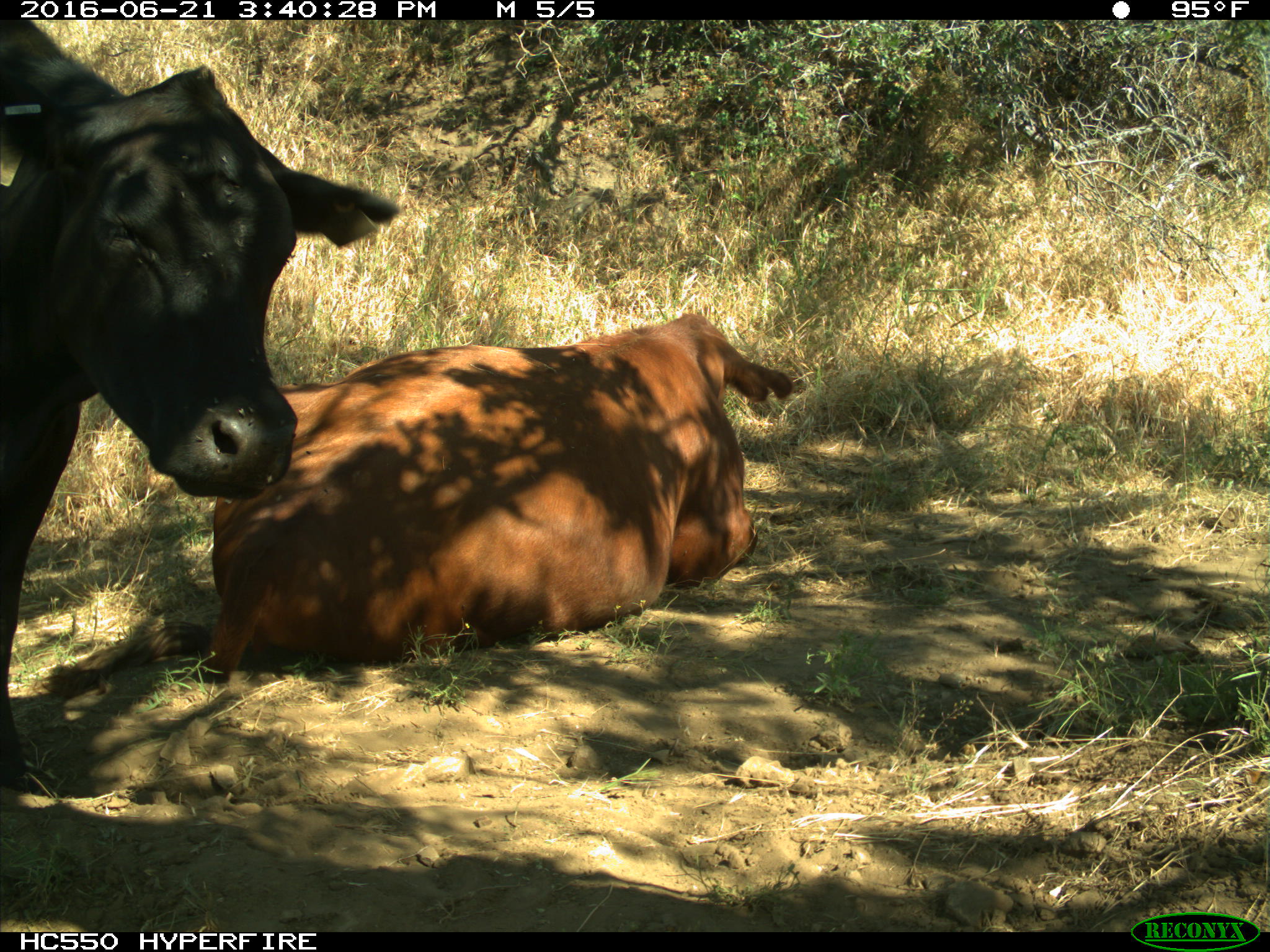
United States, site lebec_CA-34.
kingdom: Animalia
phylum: Chordata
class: Mammalia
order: Artiodactyla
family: Bovidae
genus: Bos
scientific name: Bos taurus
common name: domestic cow